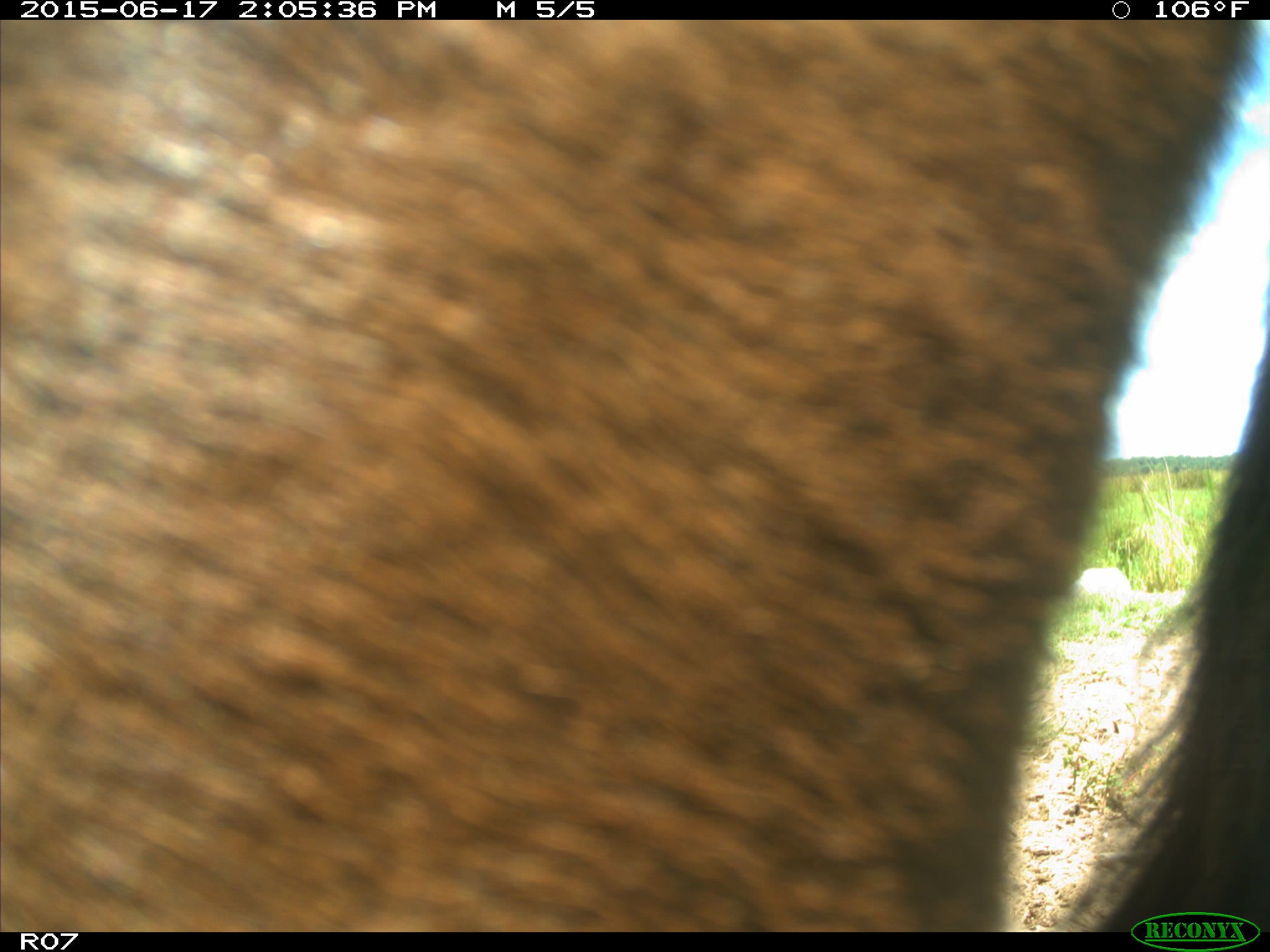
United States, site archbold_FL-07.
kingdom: Animalia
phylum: Chordata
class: Mammalia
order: Artiodactyla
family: Bovidae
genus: Bos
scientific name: Bos taurus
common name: domestic cow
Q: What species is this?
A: Bos taurus (domestic cow).